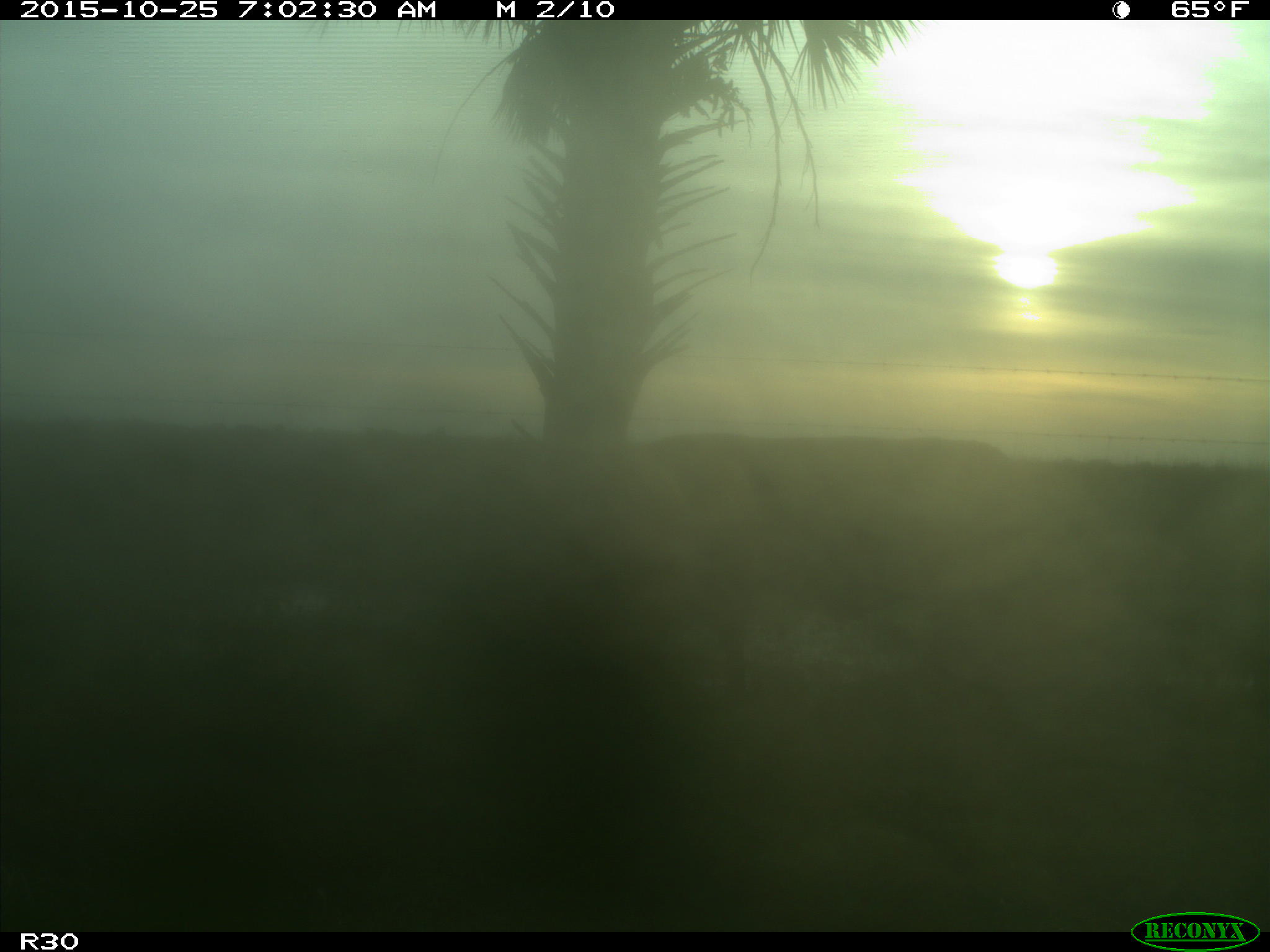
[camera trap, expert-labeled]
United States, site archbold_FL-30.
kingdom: Animalia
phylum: Chordata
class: Mammalia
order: Artiodactyla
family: Bovidae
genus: Bos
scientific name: Bos taurus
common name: domestic cow